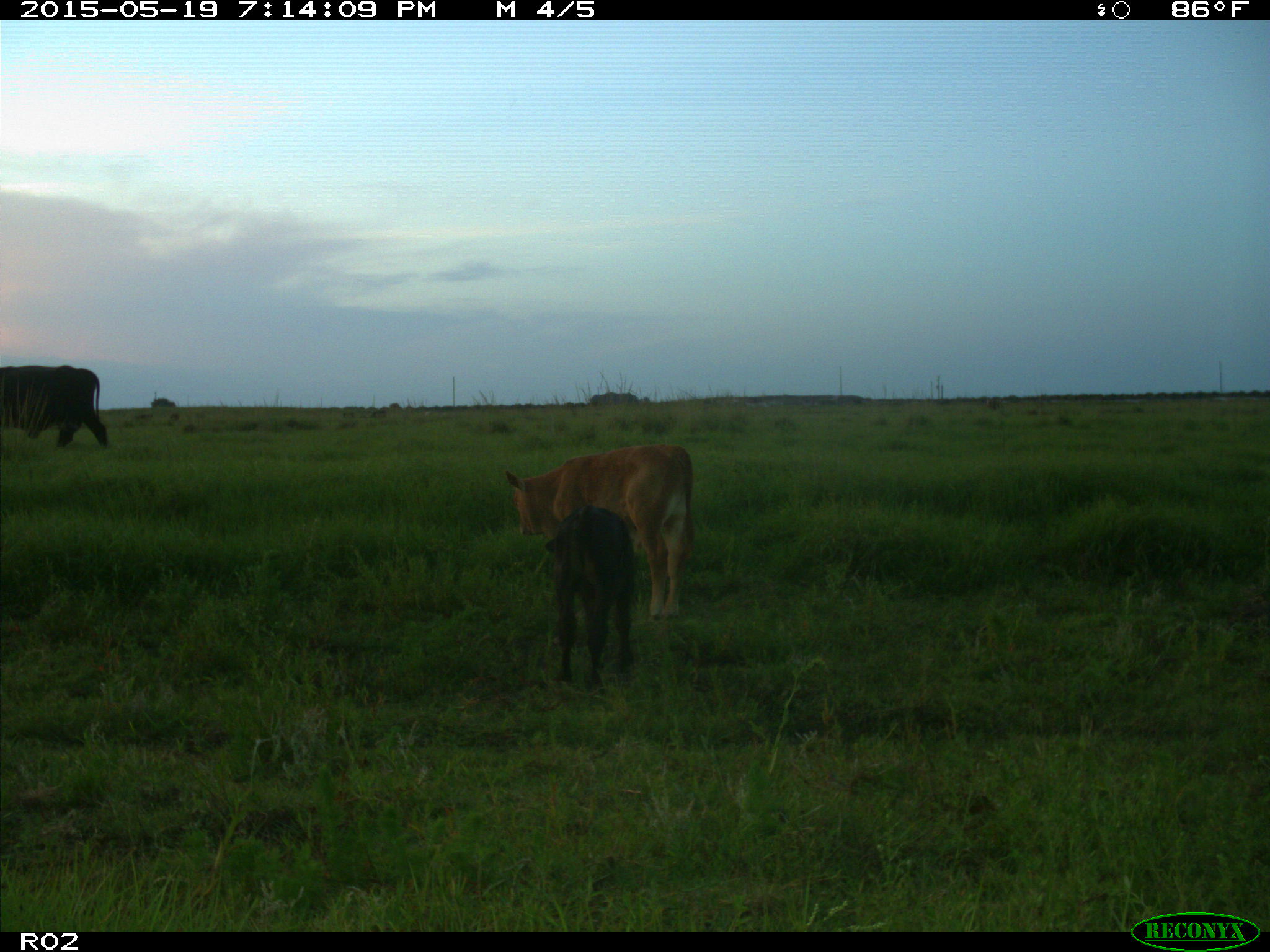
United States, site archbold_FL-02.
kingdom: Animalia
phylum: Chordata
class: Mammalia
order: Artiodactyla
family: Bovidae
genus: Bos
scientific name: Bos taurus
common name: domestic cow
Bos taurus (domestic cow).